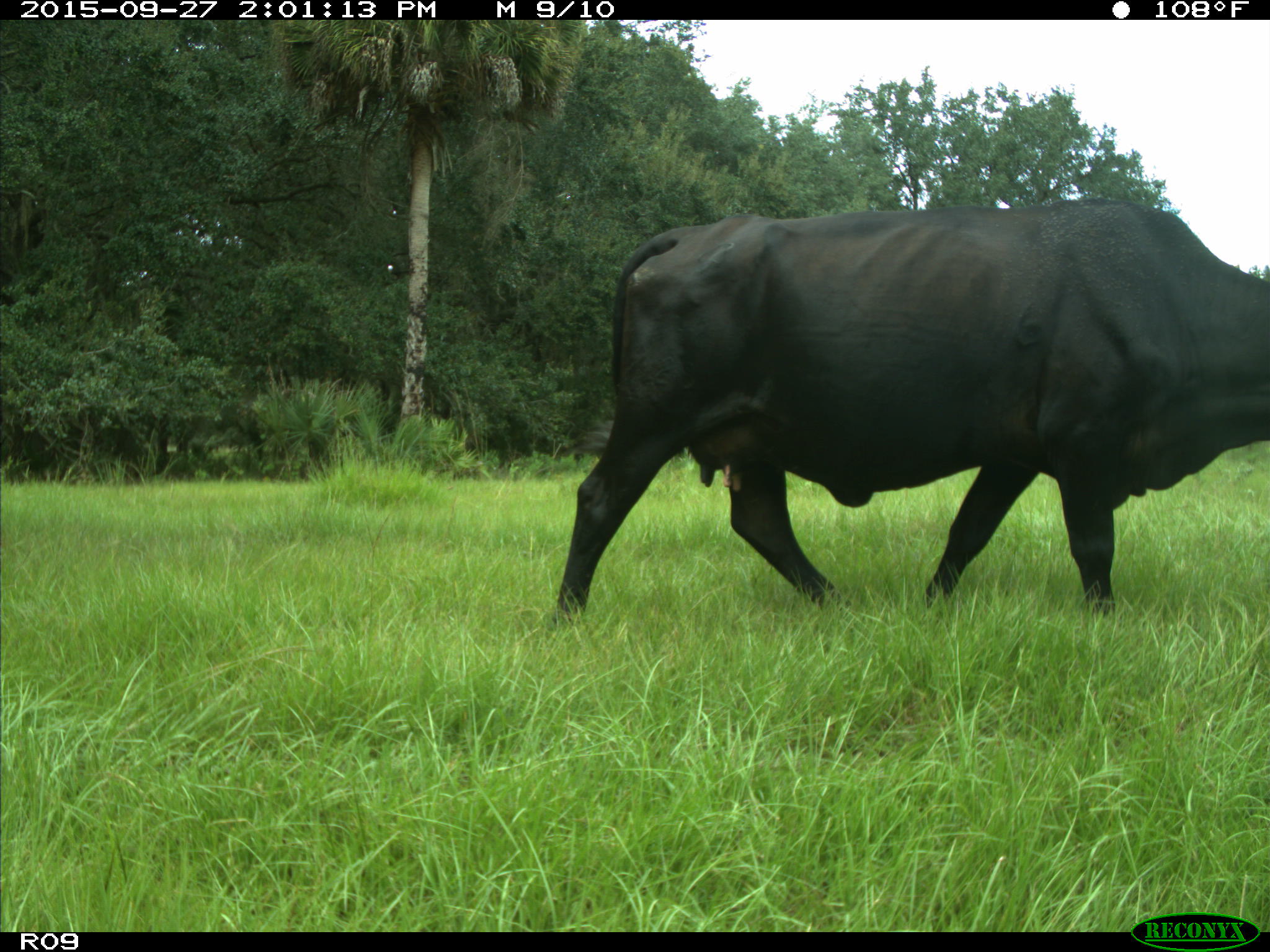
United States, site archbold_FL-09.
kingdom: Animalia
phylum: Chordata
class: Mammalia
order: Artiodactyla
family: Bovidae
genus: Bos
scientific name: Bos taurus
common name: domestic cow